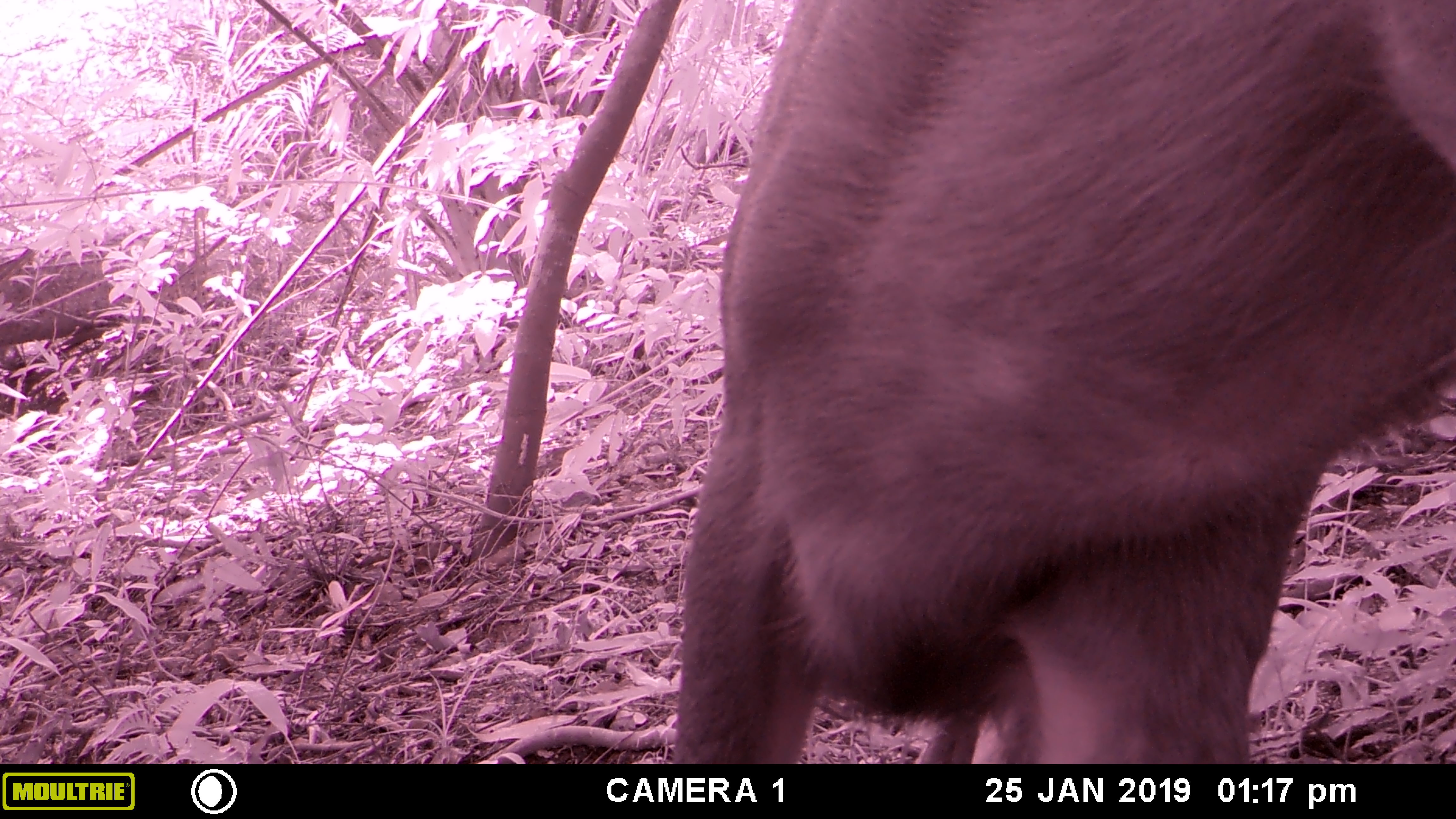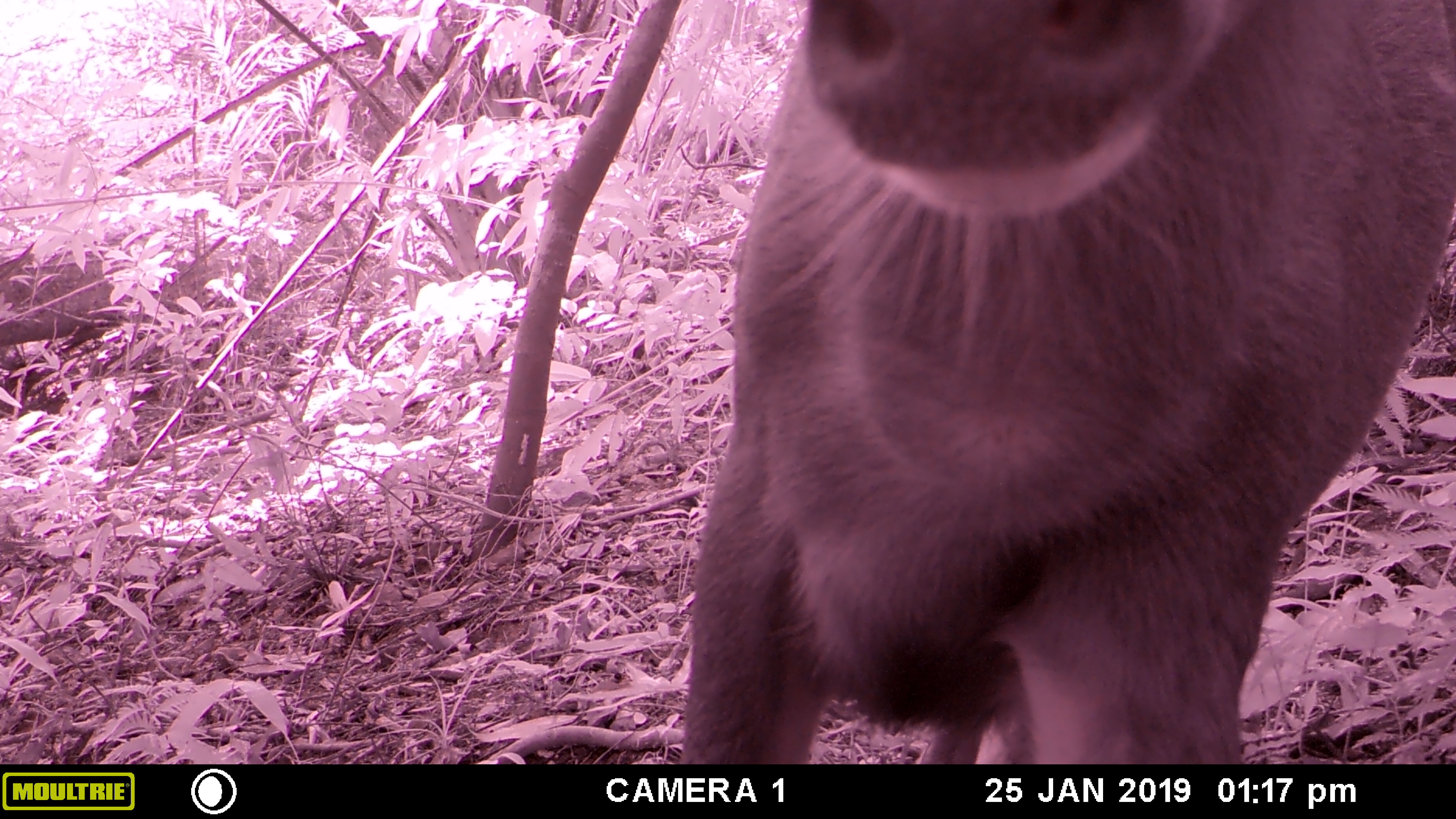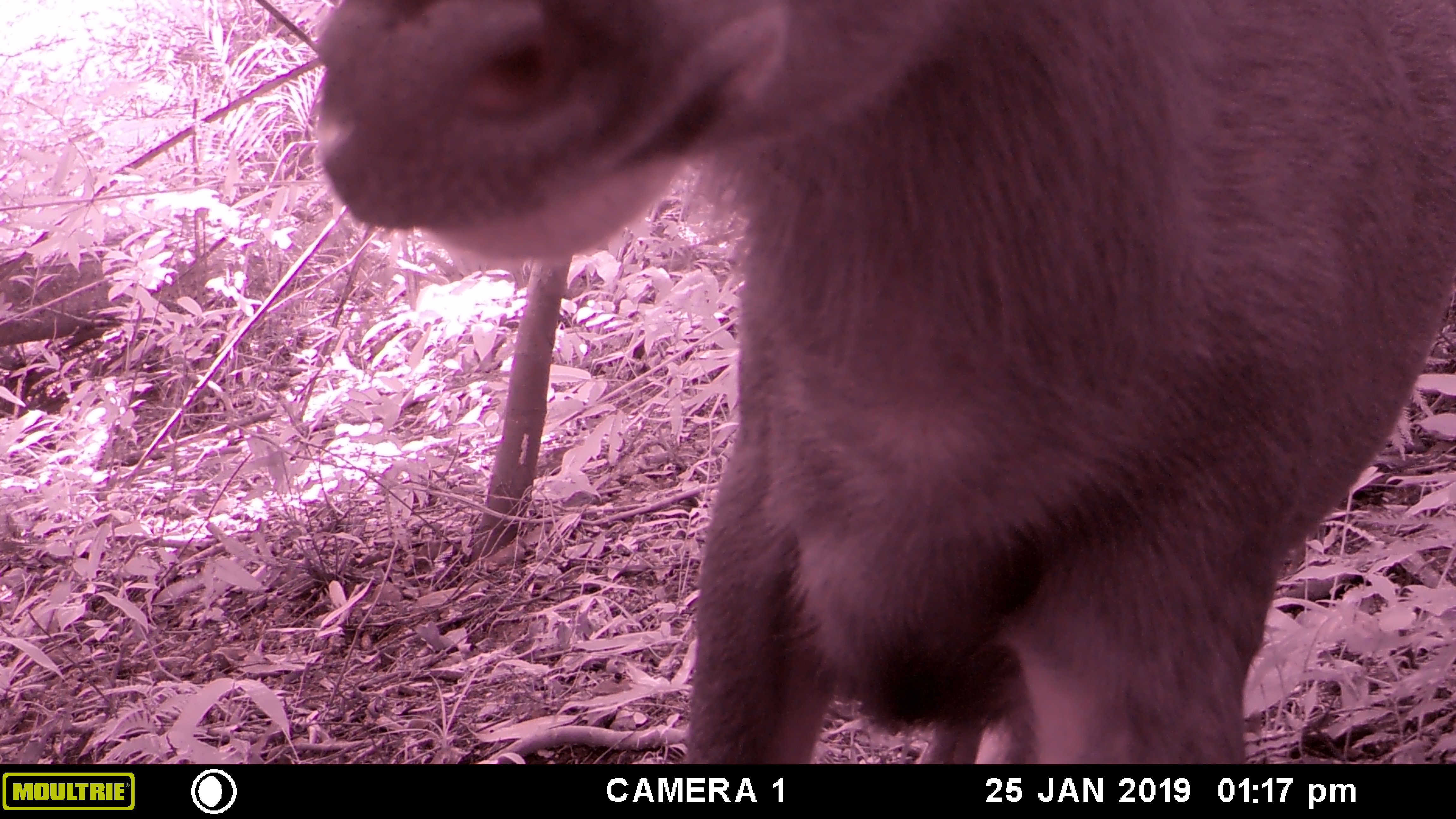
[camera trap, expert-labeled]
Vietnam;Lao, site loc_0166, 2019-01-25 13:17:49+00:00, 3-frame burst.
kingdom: Animalia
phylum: Chordata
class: Mammalia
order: Artiodactyla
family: Cervidae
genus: Rusa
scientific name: Rusa unicolor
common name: sambar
Sambar (Rusa unicolor). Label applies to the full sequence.